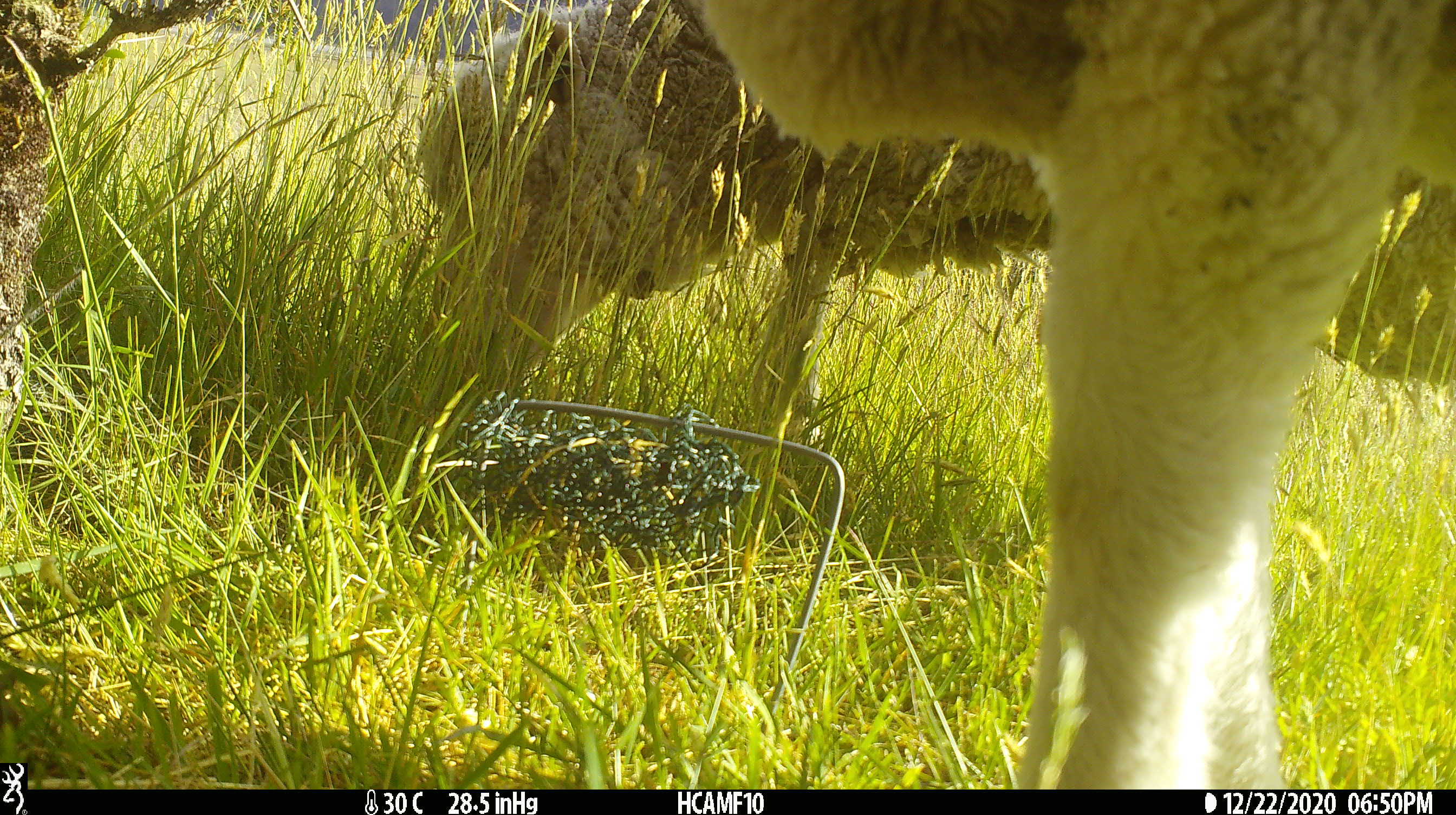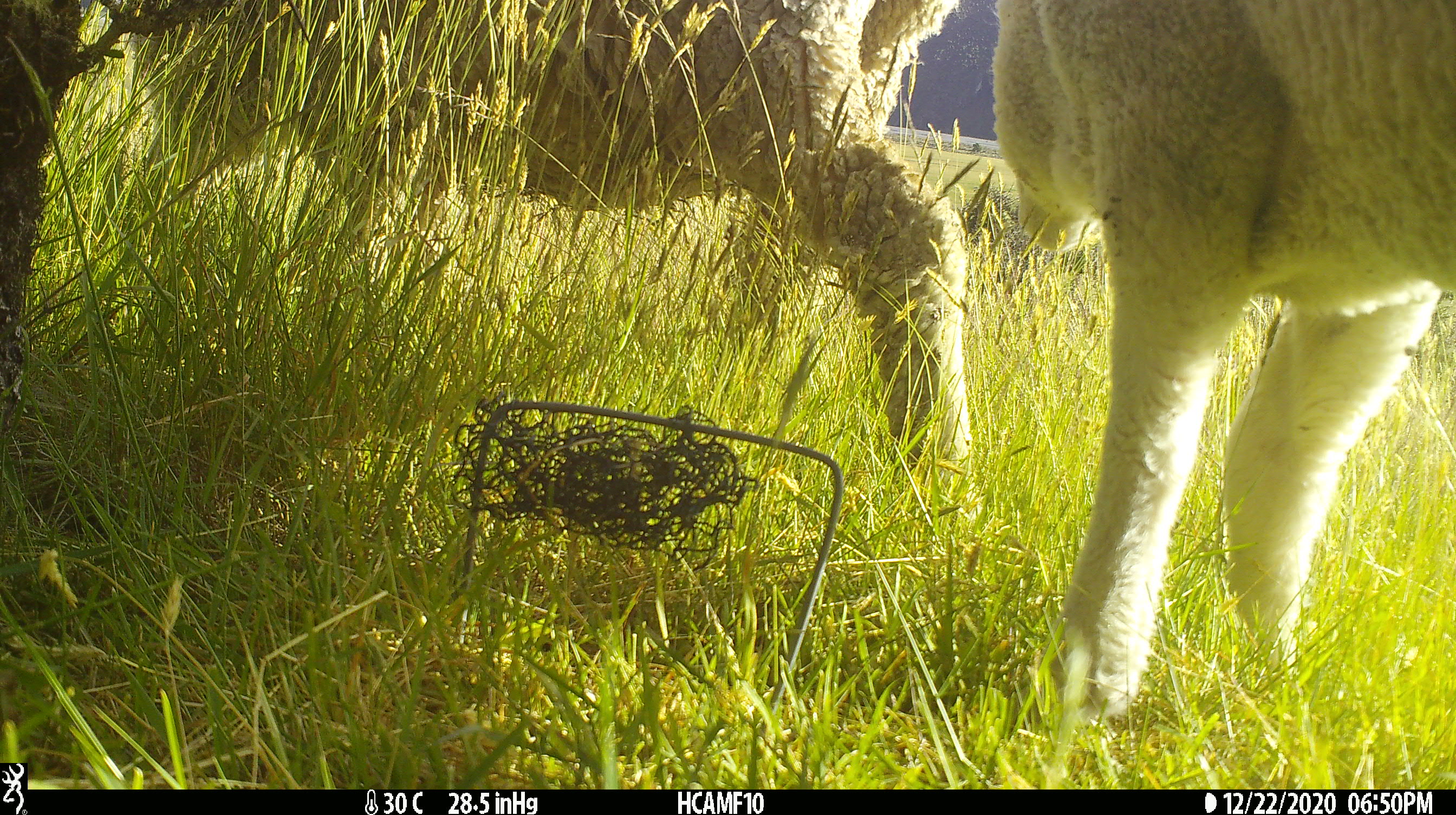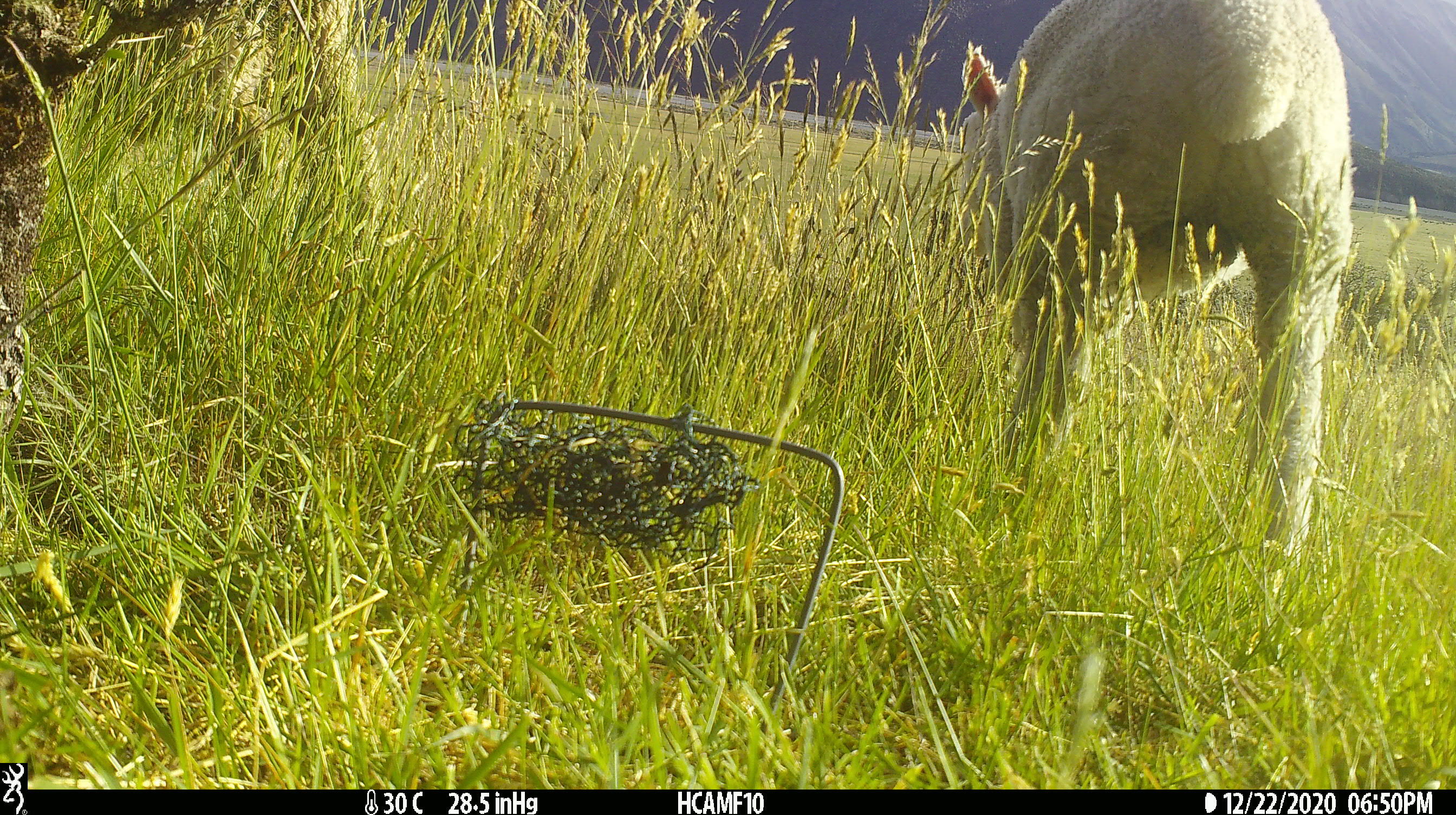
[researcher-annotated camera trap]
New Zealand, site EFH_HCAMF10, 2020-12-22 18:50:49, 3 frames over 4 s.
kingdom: Animalia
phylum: Chordata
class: Mammalia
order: Artiodactyla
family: Bovidae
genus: Ovis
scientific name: Ovis aries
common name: domestic sheep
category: sheep